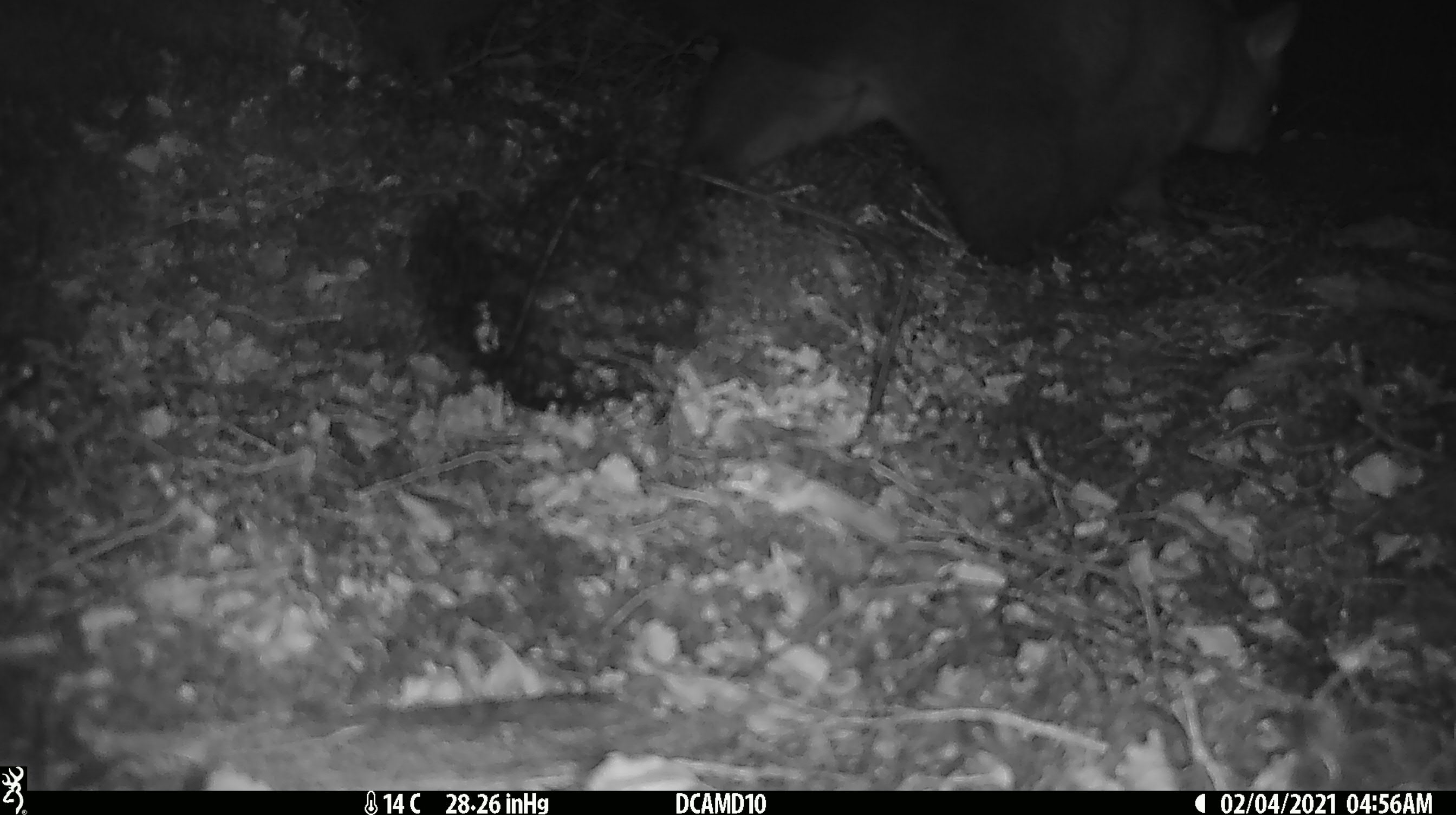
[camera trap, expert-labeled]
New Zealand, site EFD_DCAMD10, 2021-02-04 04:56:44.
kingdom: Animalia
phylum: Chordata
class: Mammalia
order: Diprotodontia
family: Phalangeridae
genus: Trichosurus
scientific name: Trichosurus vulpecula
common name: common brushtail possum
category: possum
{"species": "possum (common brushtail possum) (Trichosurus vulpecula)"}